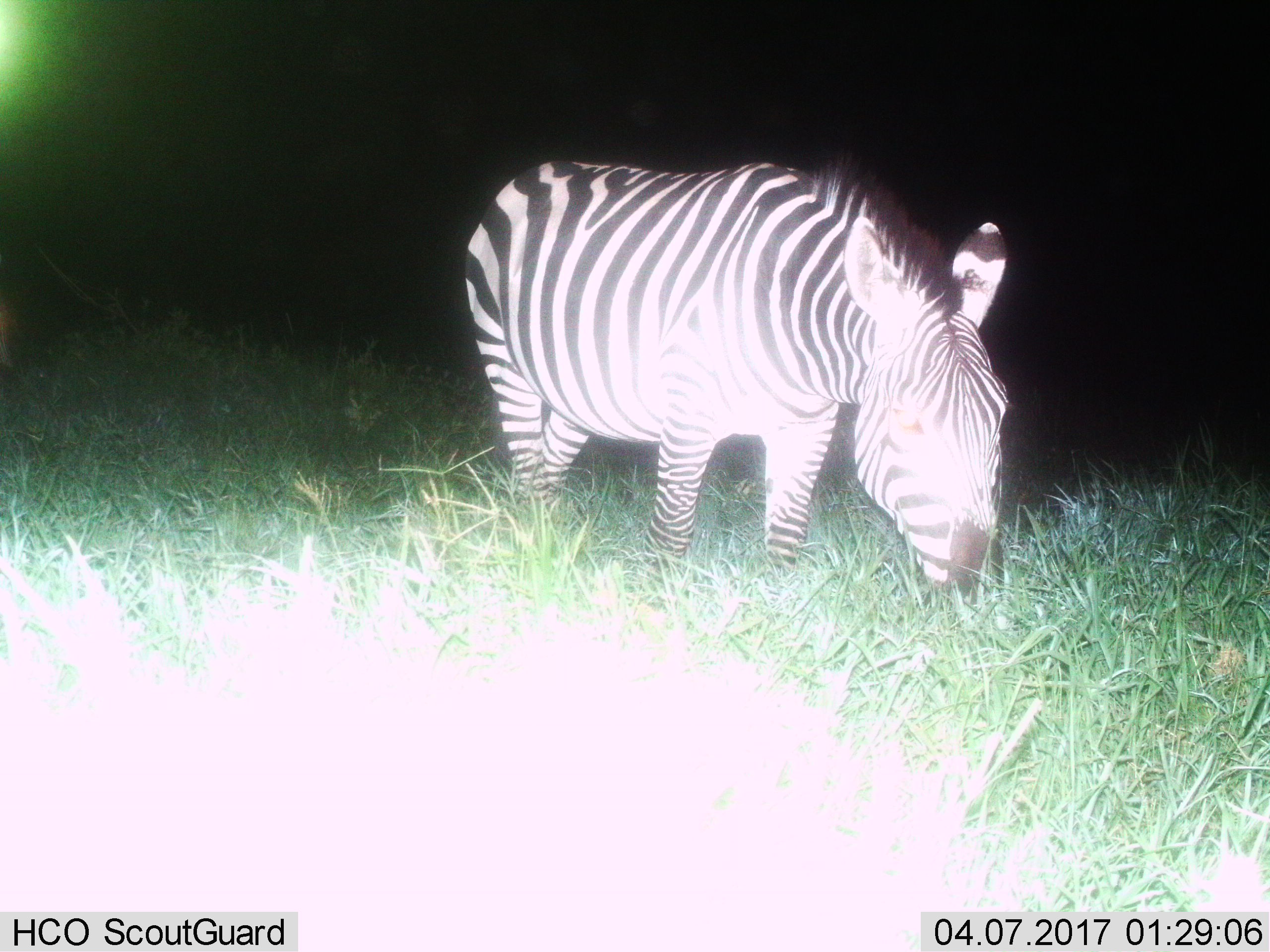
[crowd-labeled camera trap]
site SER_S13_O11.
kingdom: Animalia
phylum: Chordata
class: Mammalia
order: Perissodactyla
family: Equidae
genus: Equus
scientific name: Equus quagga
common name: plains zebra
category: zebraplains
Zebraplains (plains zebra) (Equus quagga), count 1. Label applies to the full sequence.